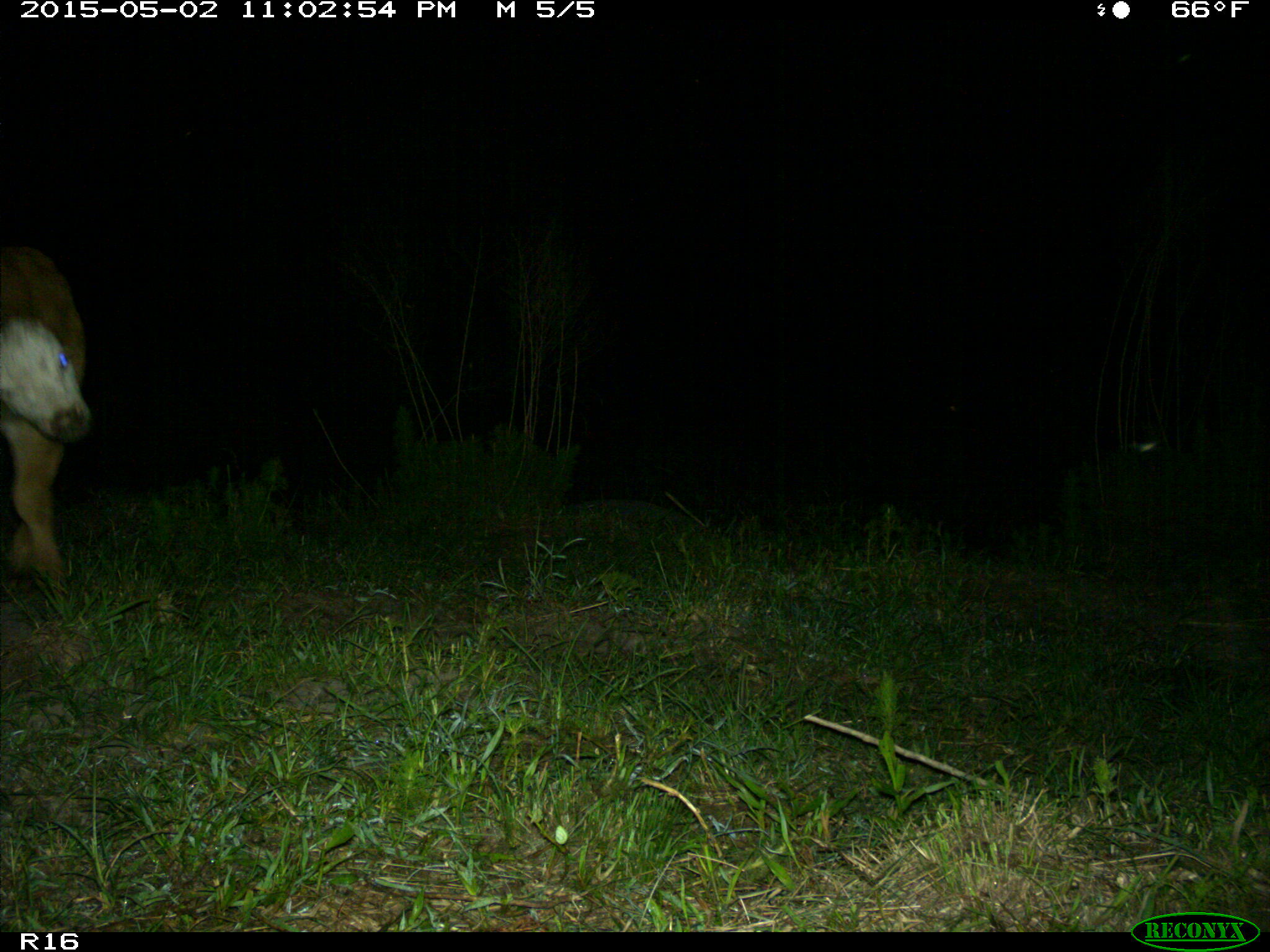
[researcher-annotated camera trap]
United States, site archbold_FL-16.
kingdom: Animalia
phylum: Chordata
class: Mammalia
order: Artiodactyla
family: Bovidae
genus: Bos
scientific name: Bos taurus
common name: domestic cow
Bos taurus (domestic cow).